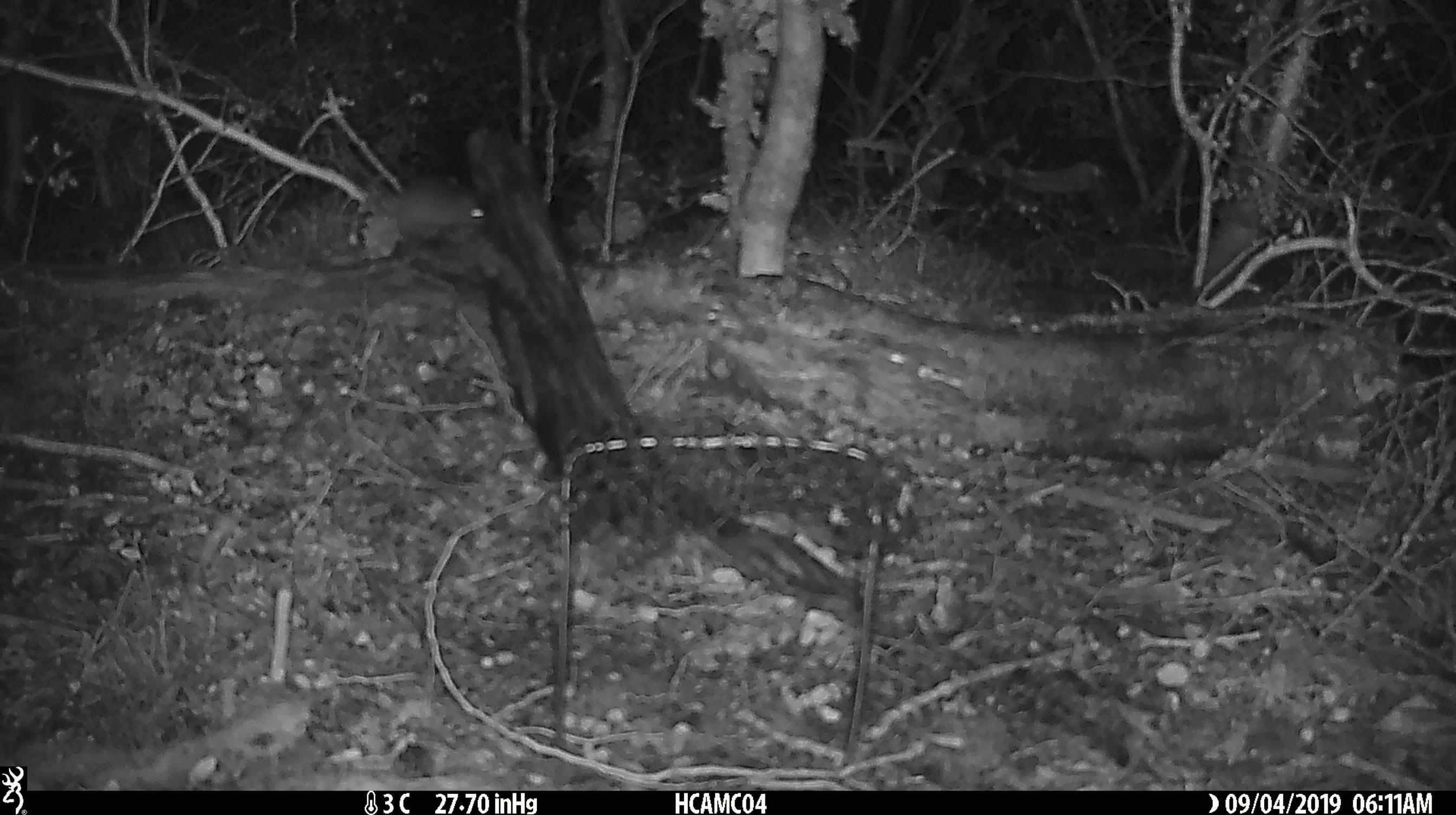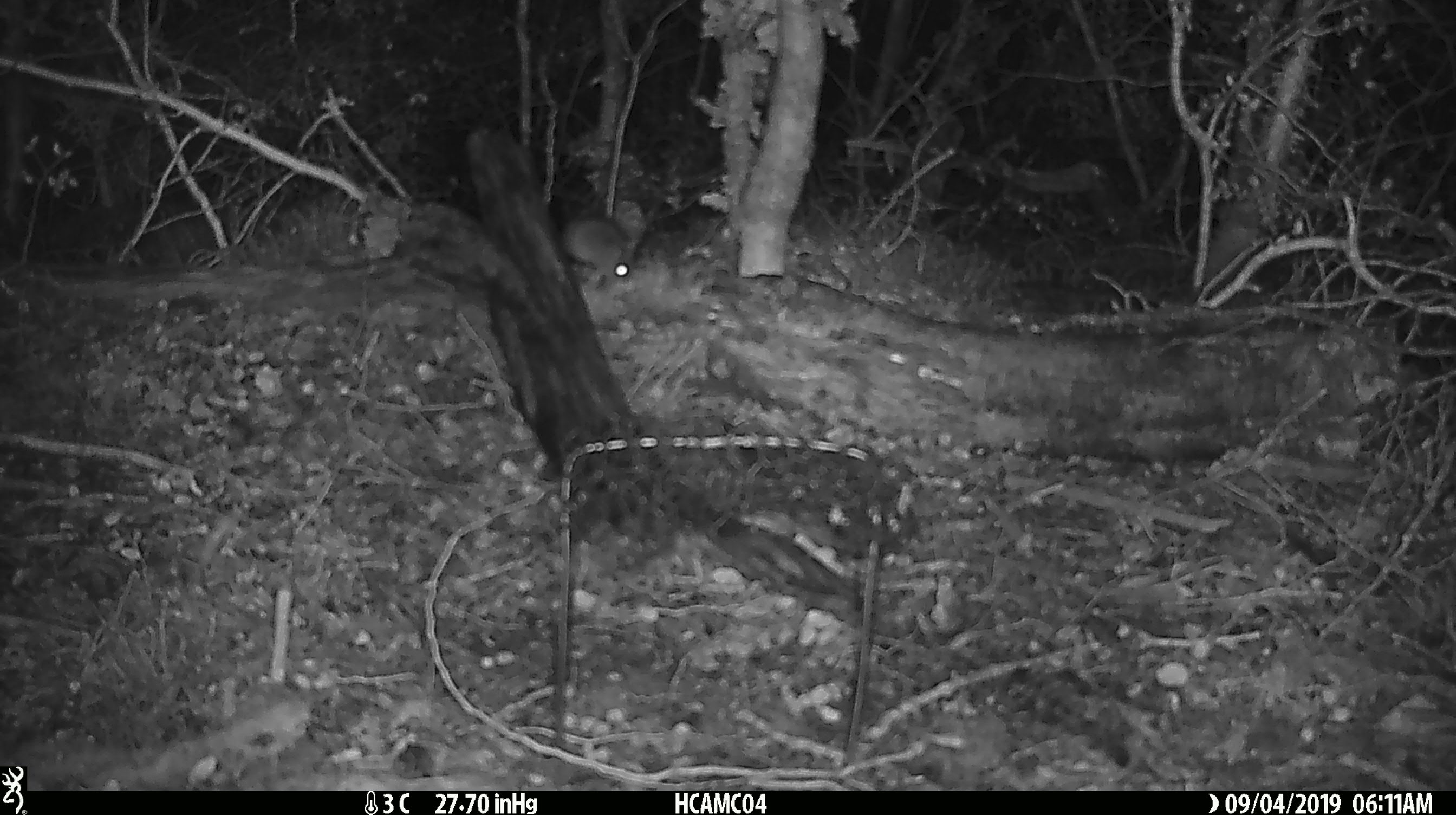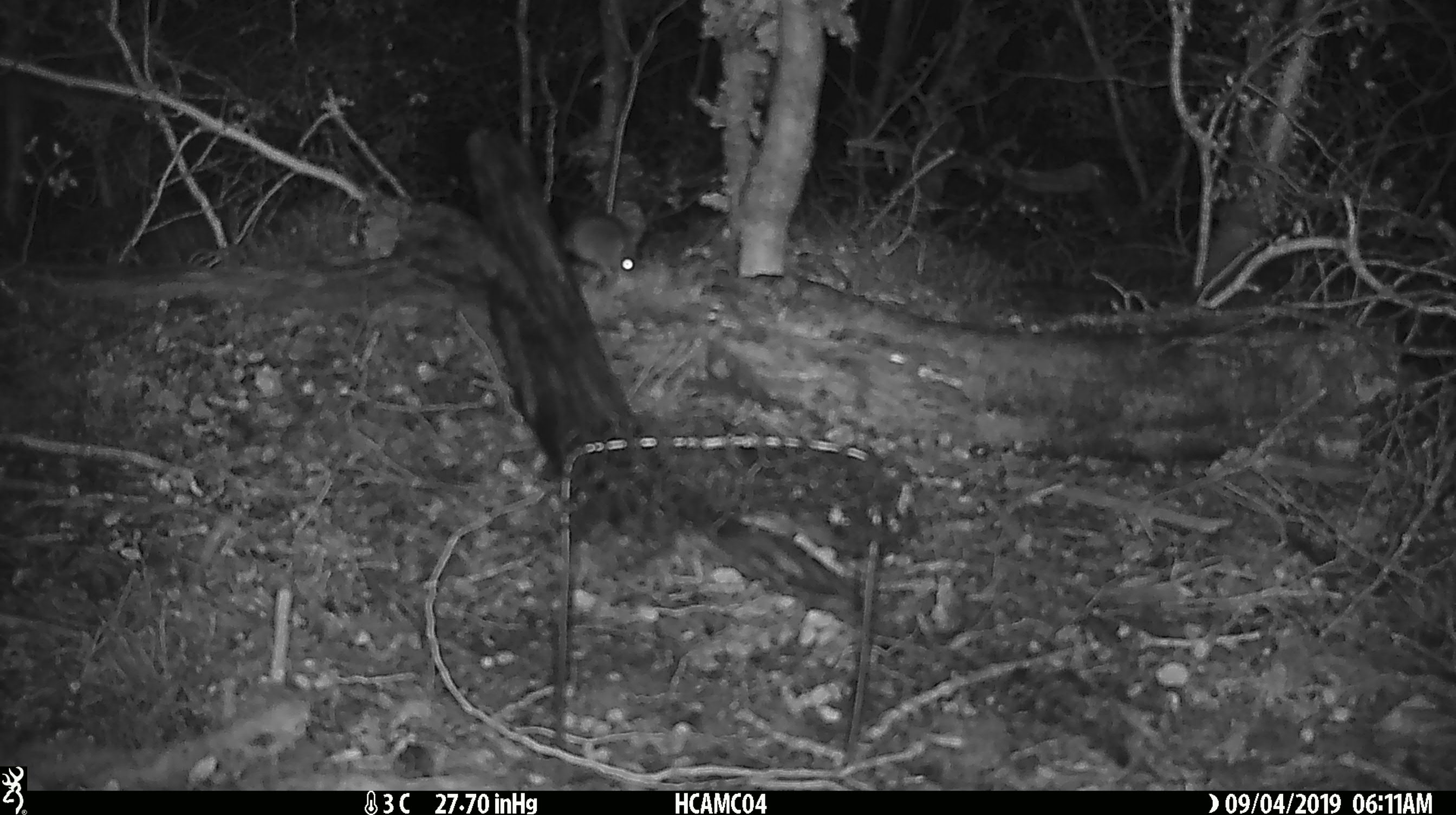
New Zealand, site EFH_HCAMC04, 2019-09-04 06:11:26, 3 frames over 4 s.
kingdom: Animalia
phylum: Chordata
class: Mammalia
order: Rodentia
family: Muridae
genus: Mus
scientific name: Mus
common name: mouse